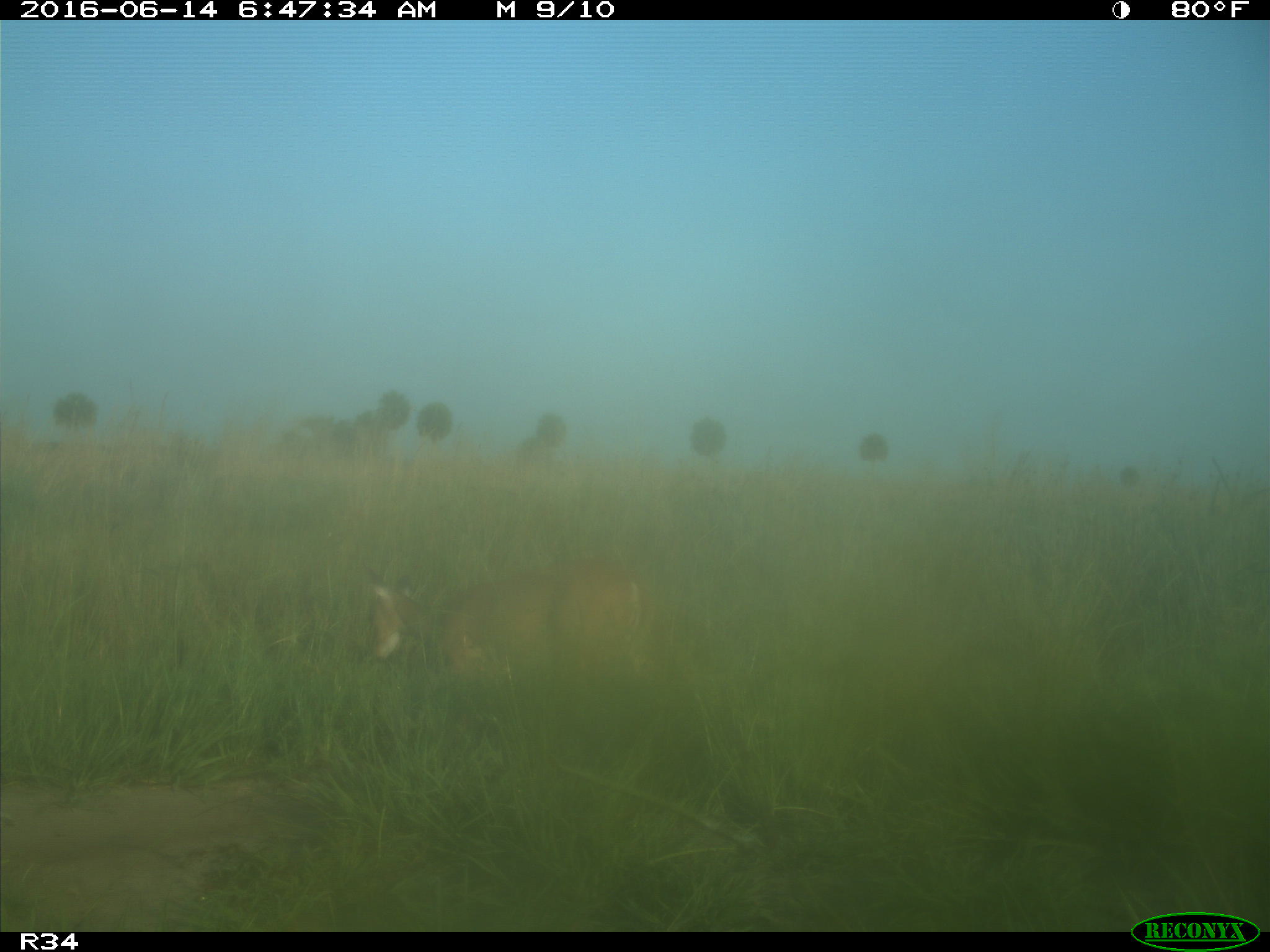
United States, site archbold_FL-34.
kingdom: Animalia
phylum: Chordata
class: Mammalia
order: Artiodactyla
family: Cervidae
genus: Odocoileus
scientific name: Odocoileus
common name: deer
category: unidentified deer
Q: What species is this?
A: Unidentified deer (deer) (Odocoileus).